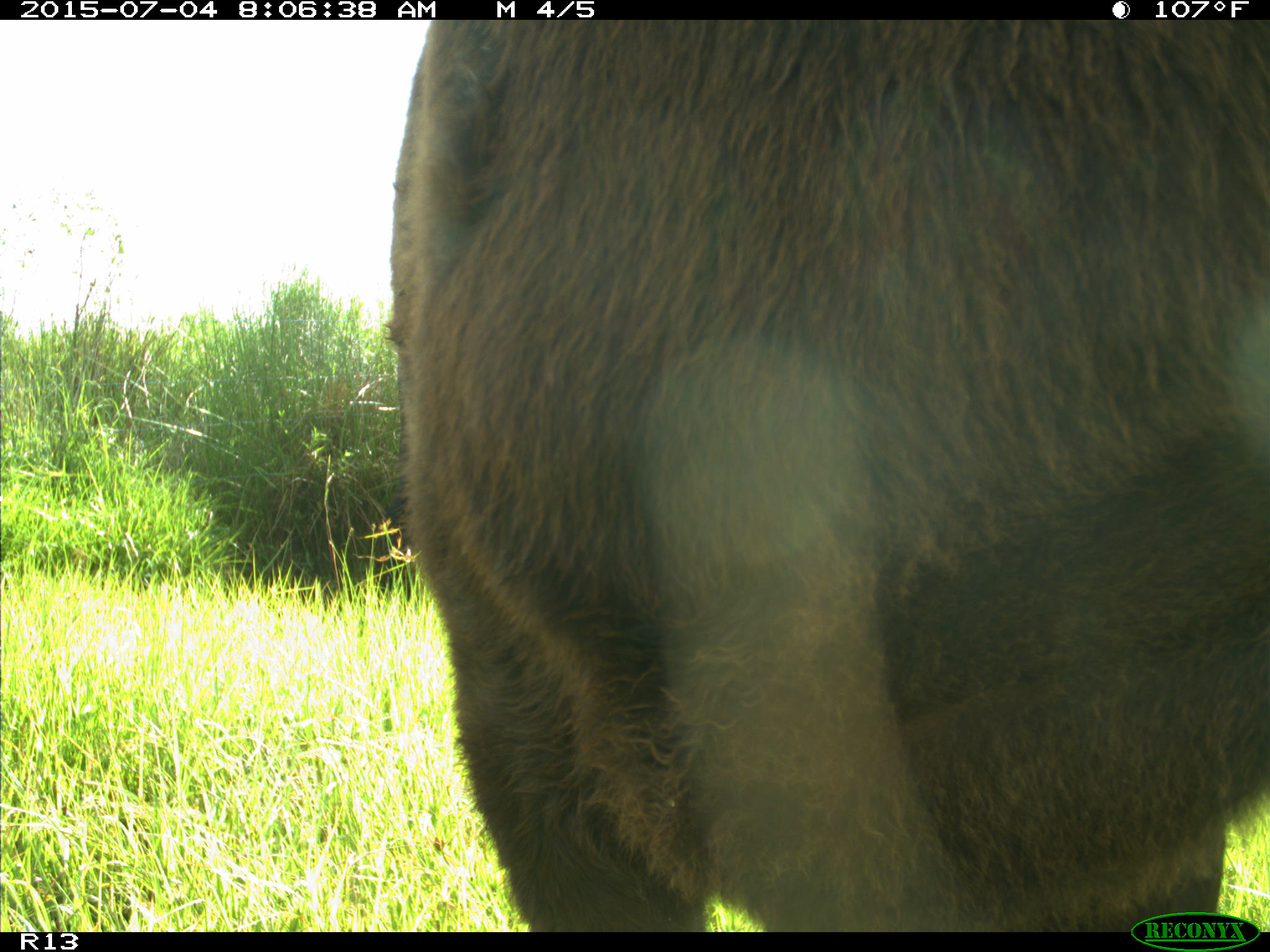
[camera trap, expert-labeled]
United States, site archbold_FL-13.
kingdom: Animalia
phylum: Chordata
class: Mammalia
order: Artiodactyla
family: Bovidae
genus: Bos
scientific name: Bos taurus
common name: domestic cow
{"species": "Bos taurus (domestic cow)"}